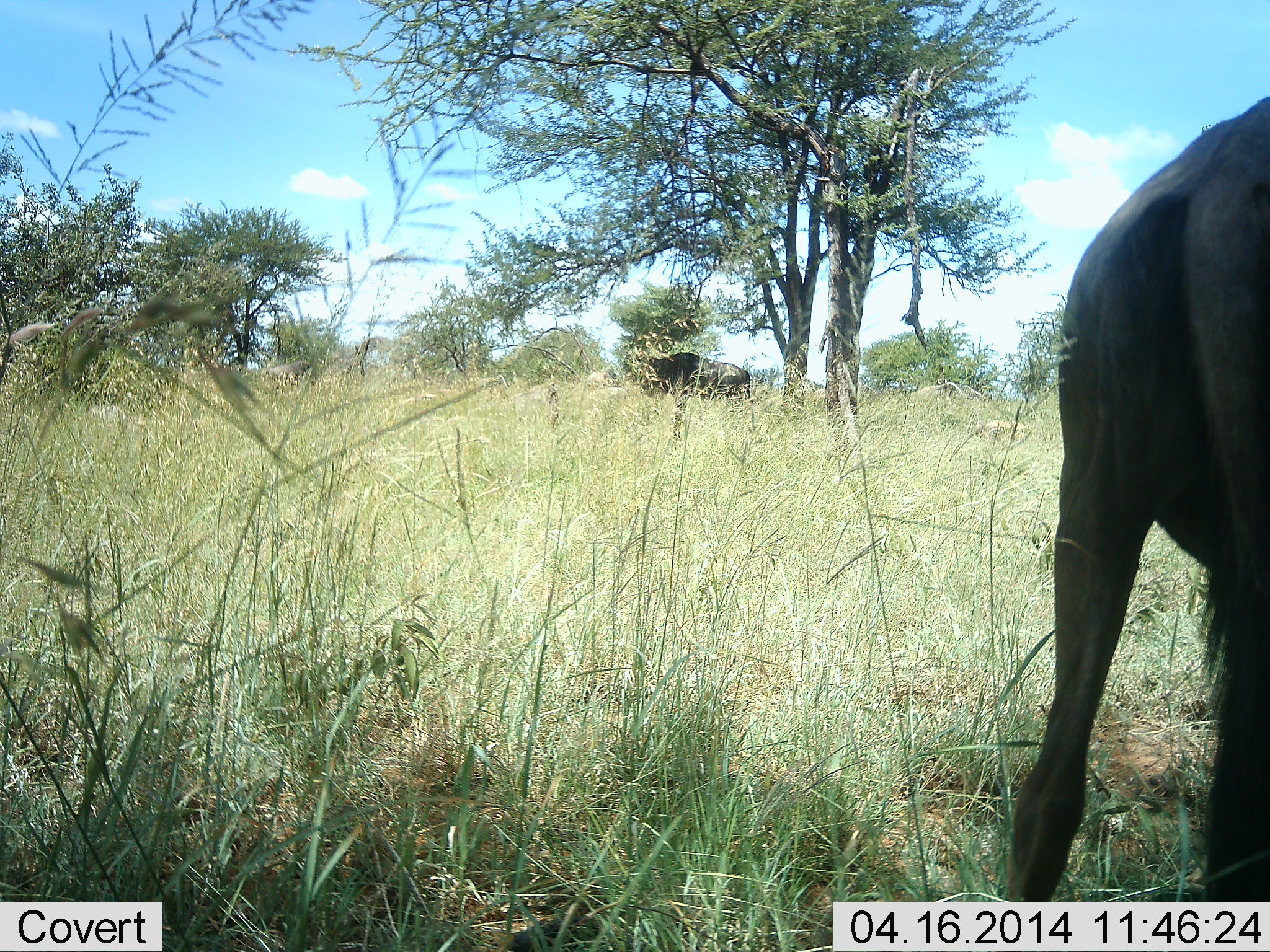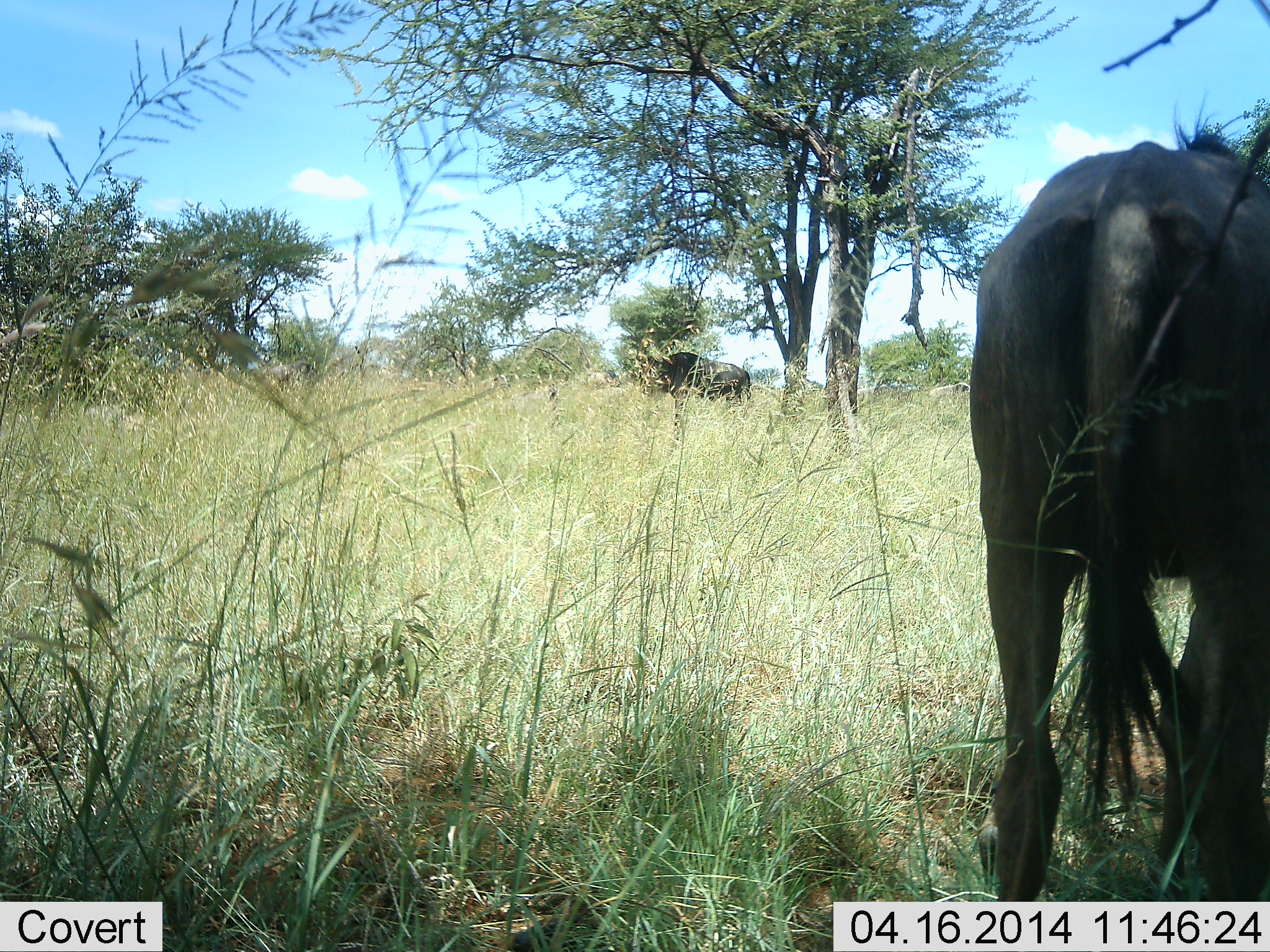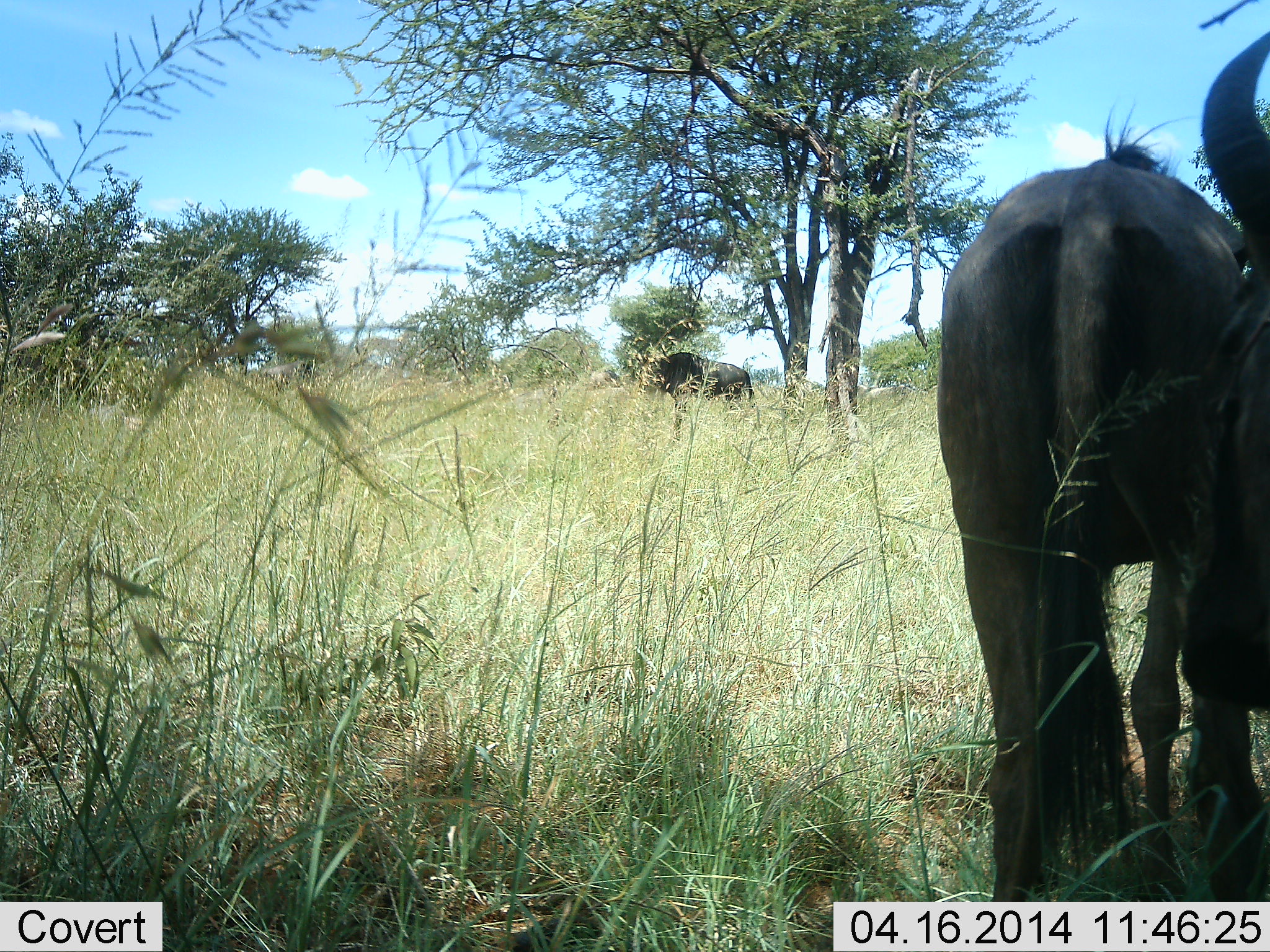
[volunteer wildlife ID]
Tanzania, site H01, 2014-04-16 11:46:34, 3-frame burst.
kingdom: Animalia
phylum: Chordata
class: Mammalia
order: Artiodactyla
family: Bovidae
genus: Connochaetes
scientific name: Connochaetes taurinus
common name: blue wildebeest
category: wildebeest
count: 3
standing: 70%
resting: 10%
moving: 20%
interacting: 0%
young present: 0%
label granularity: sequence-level